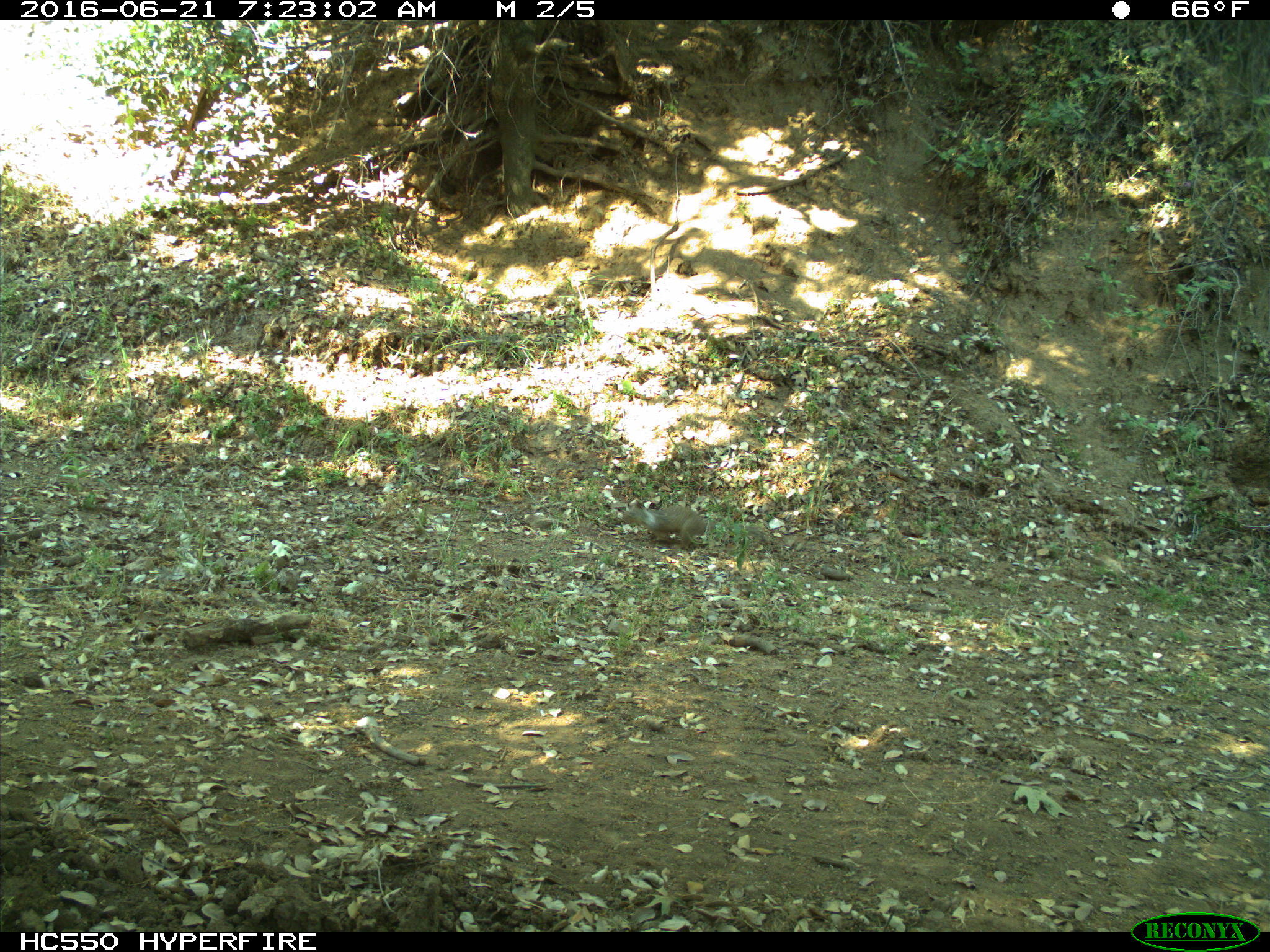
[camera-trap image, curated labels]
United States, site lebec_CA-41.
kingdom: Animalia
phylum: Chordata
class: Mammalia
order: Rodentia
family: Sciuridae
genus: Otospermophilus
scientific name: Otospermophilus beecheyi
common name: california ground squirrel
Otospermophilus beecheyi (california ground squirrel).